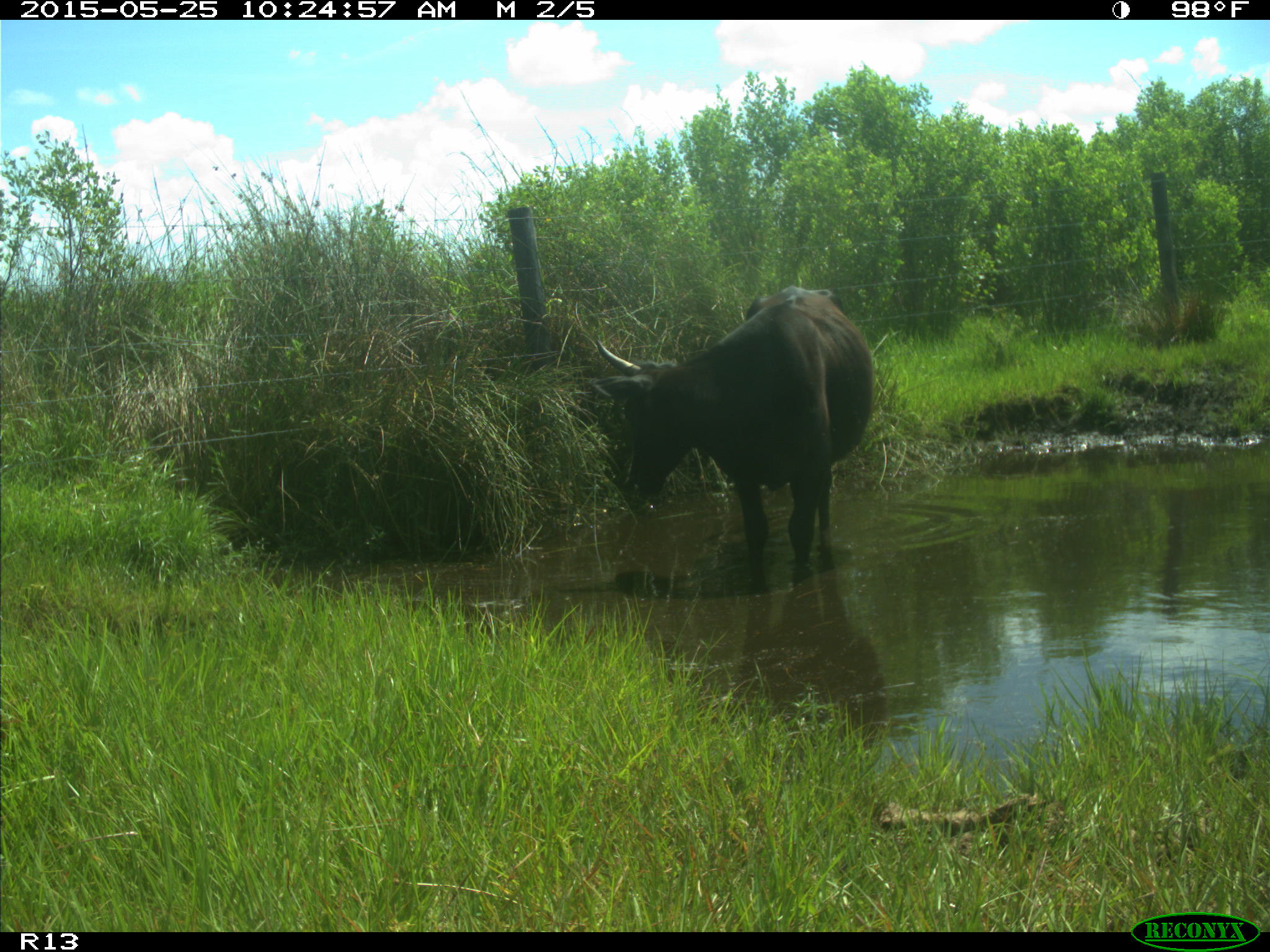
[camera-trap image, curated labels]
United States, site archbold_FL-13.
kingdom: Animalia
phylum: Chordata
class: Mammalia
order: Artiodactyla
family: Bovidae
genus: Bos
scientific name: Bos taurus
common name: domestic cow